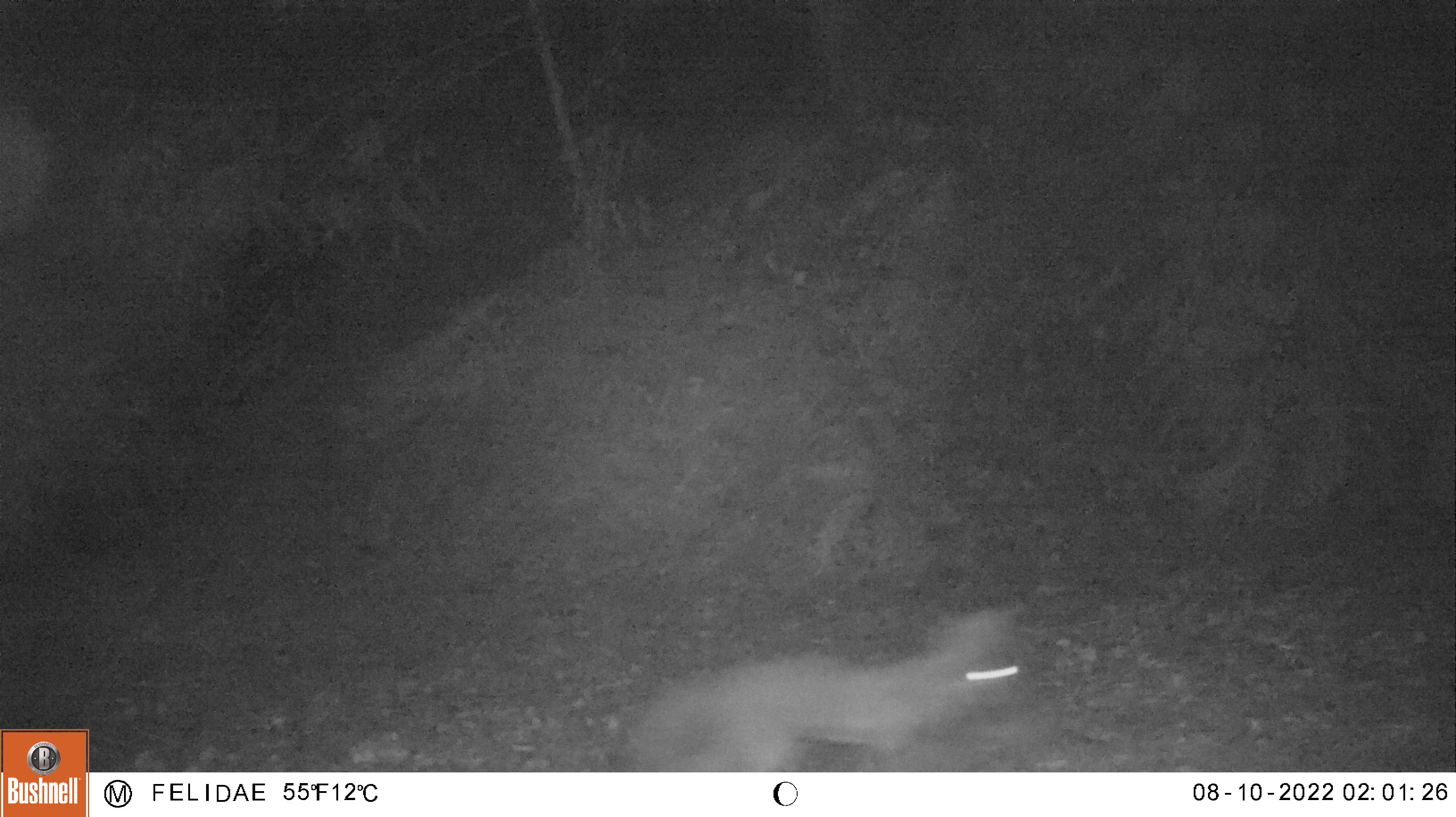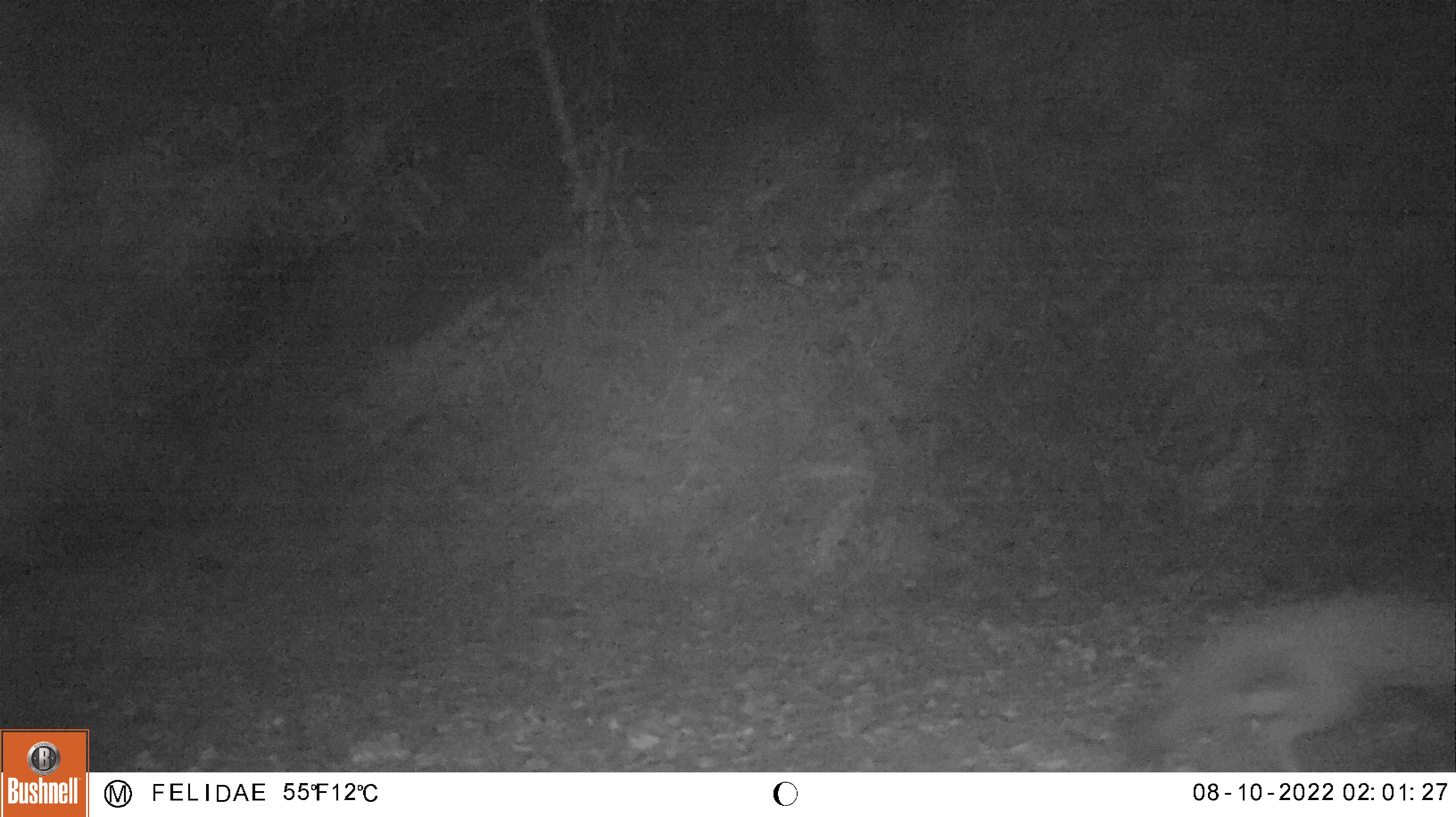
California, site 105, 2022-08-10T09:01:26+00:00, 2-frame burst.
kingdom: Animalia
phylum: Chordata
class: Mammalia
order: Carnivora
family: Canidae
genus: Urocyon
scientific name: Urocyon cinereoargenteus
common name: gray fox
Gray fox (Urocyon cinereoargenteus).